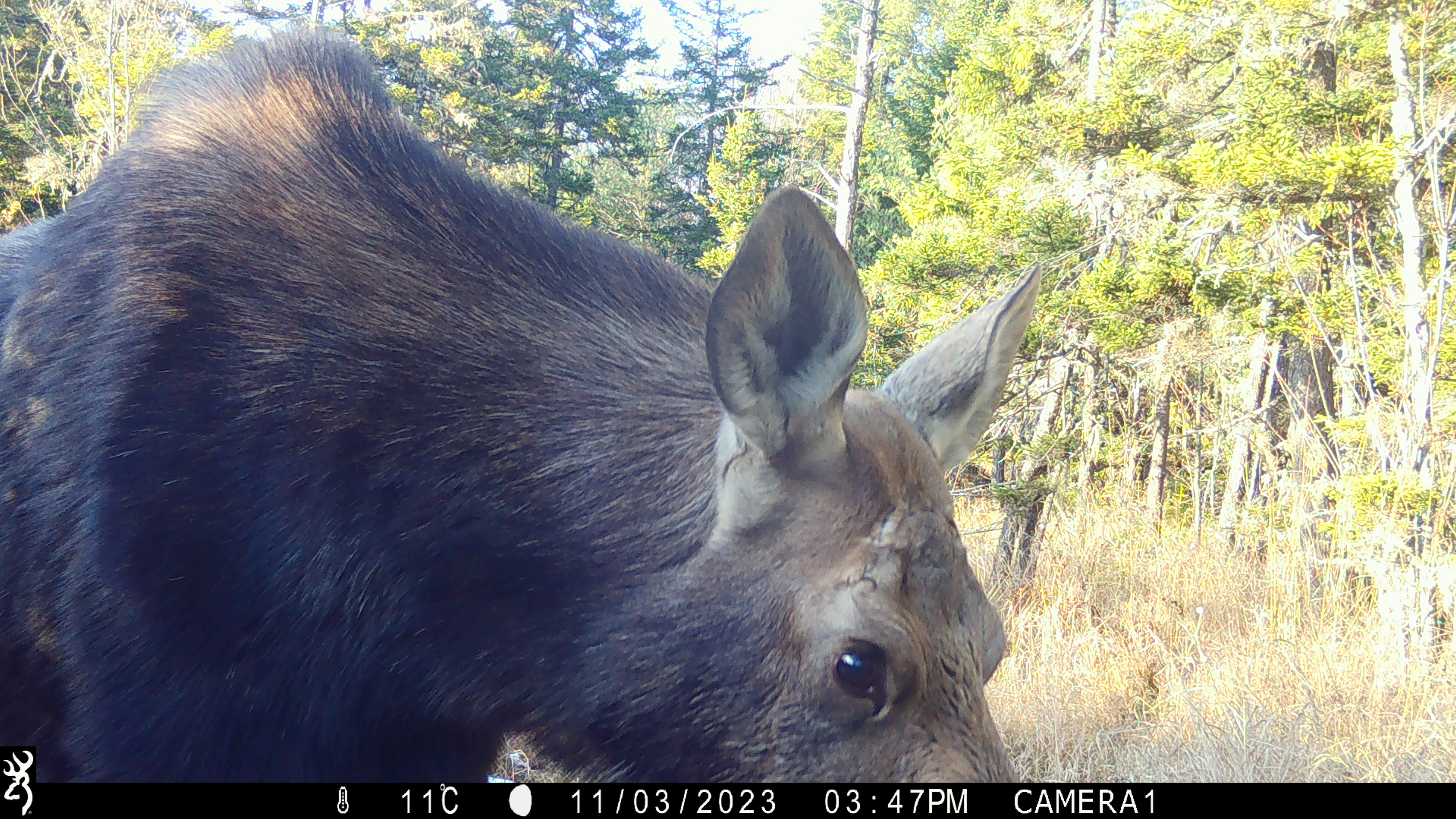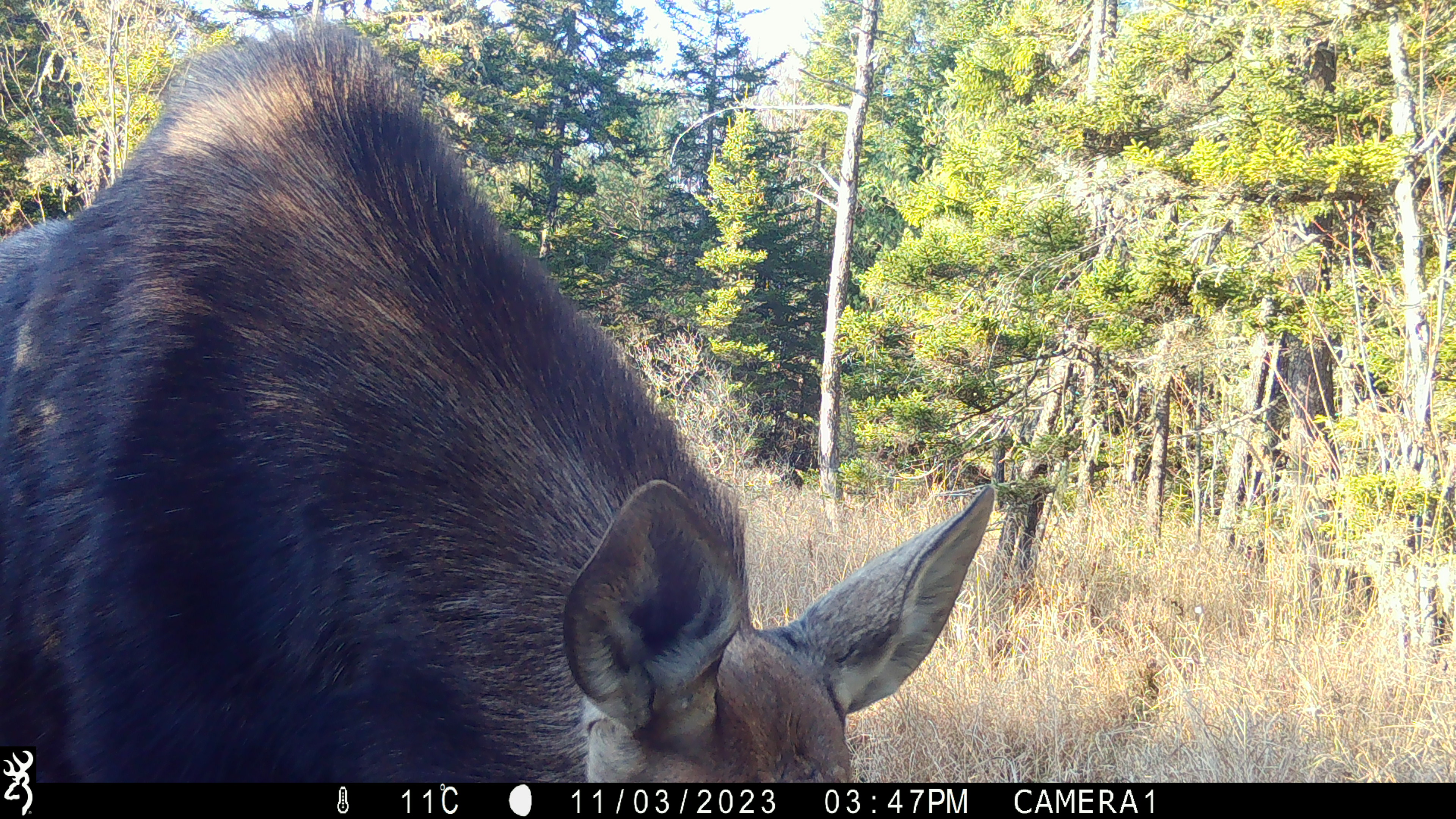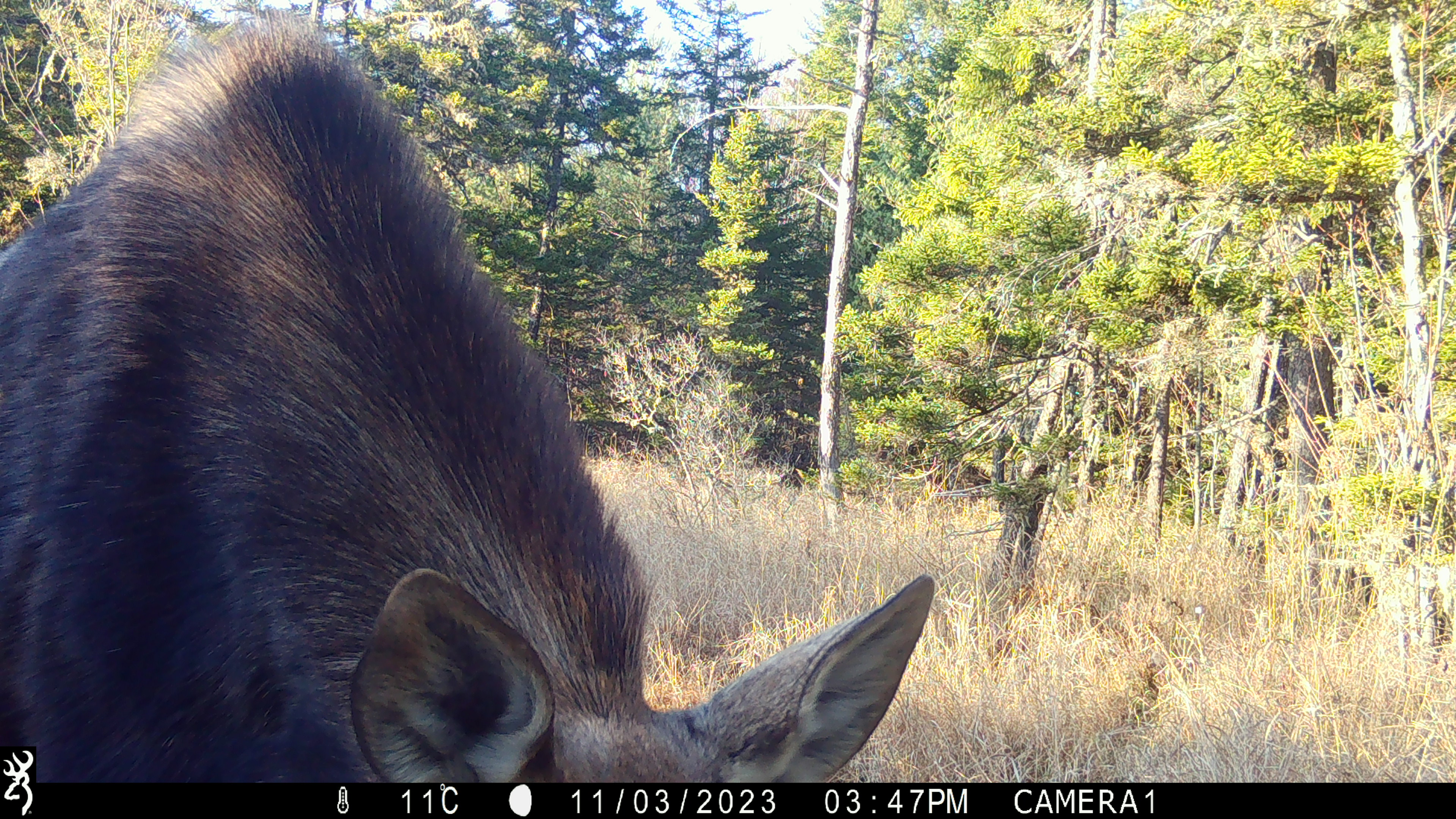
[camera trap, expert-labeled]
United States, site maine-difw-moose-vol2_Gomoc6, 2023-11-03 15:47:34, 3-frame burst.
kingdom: Animalia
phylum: Chordata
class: Mammalia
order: Artiodactyla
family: Cervidae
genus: Alces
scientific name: Alces alces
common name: moose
Moose (Alces alces).